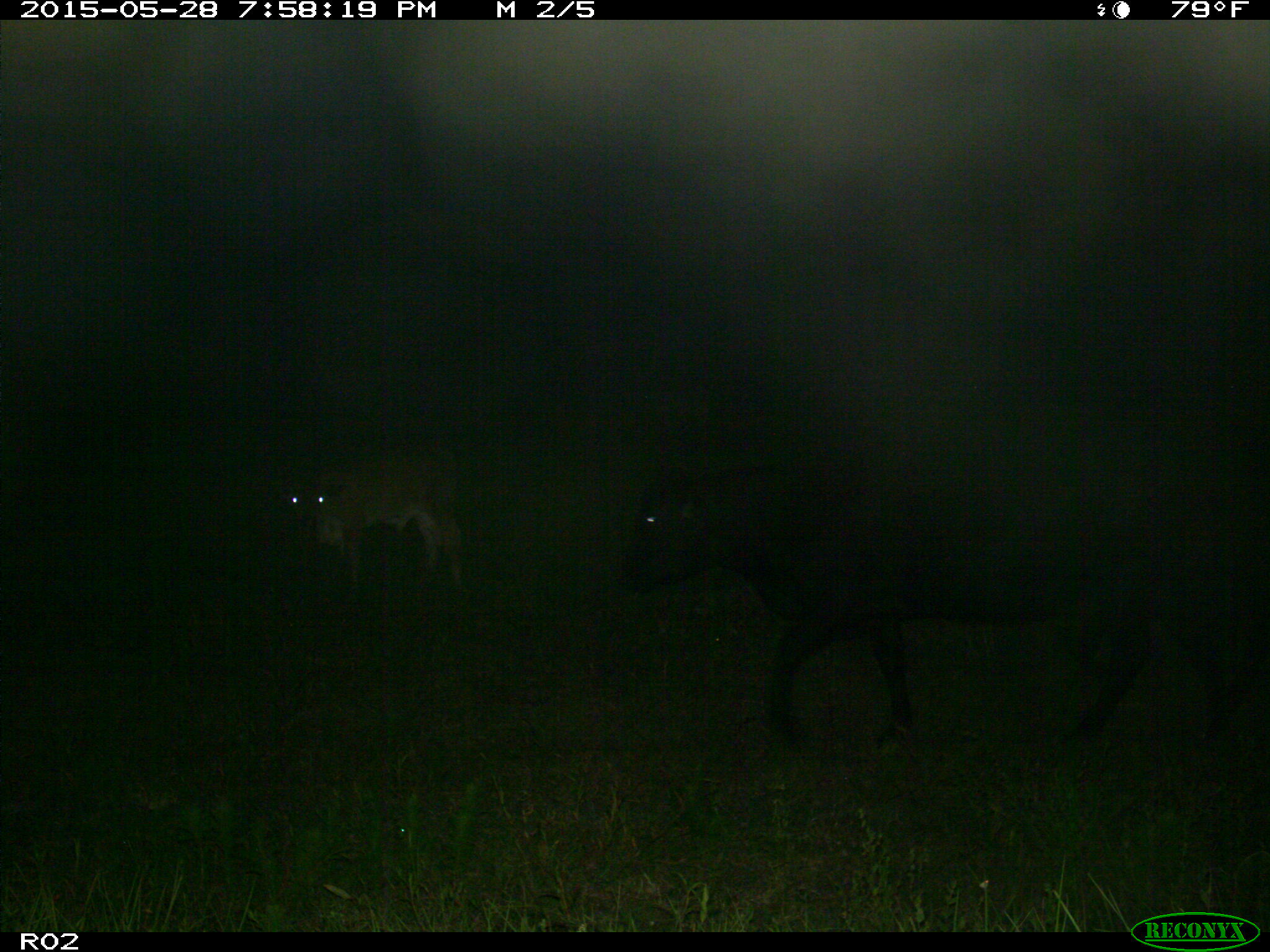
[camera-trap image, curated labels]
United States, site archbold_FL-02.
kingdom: Animalia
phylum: Chordata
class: Mammalia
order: Artiodactyla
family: Bovidae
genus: Bos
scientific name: Bos taurus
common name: domestic cow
Bos taurus (domestic cow).